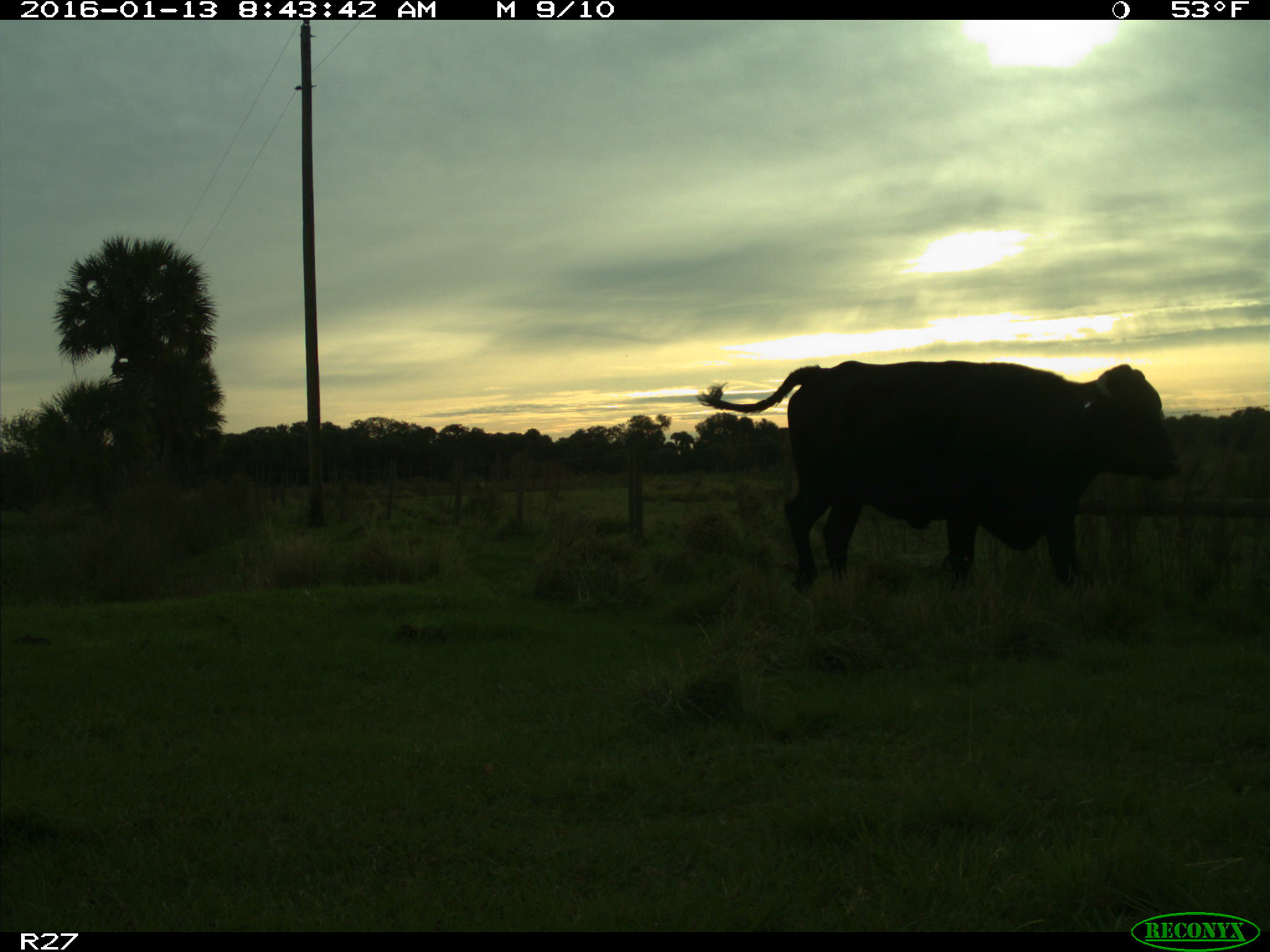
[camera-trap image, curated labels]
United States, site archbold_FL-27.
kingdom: Animalia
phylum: Chordata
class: Mammalia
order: Artiodactyla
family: Bovidae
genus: Bos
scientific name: Bos taurus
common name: domestic cow